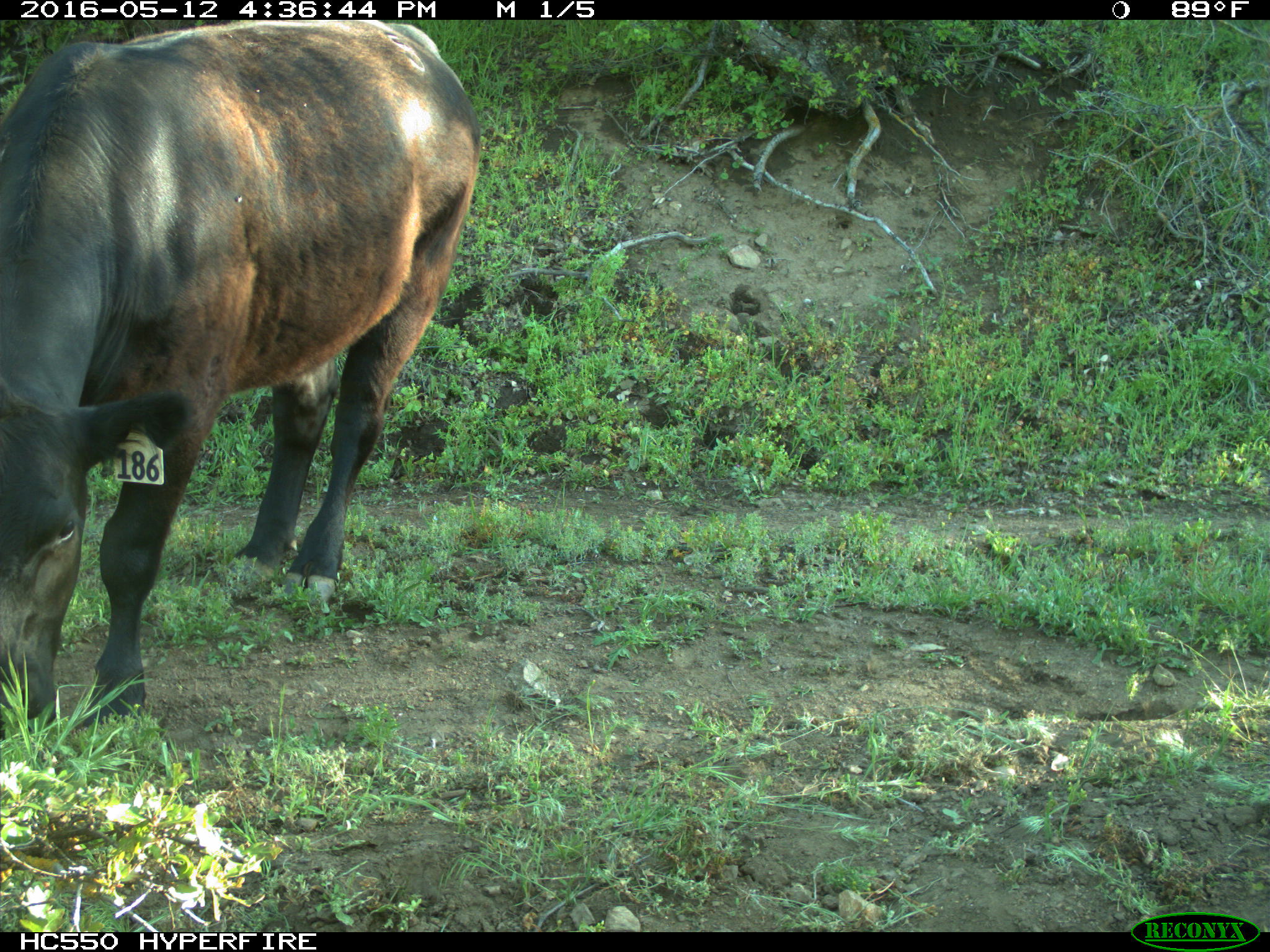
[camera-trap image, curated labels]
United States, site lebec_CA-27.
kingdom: Animalia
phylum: Chordata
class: Mammalia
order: Artiodactyla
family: Bovidae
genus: Bos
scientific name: Bos taurus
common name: domestic cow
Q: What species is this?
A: Bos taurus (domestic cow).